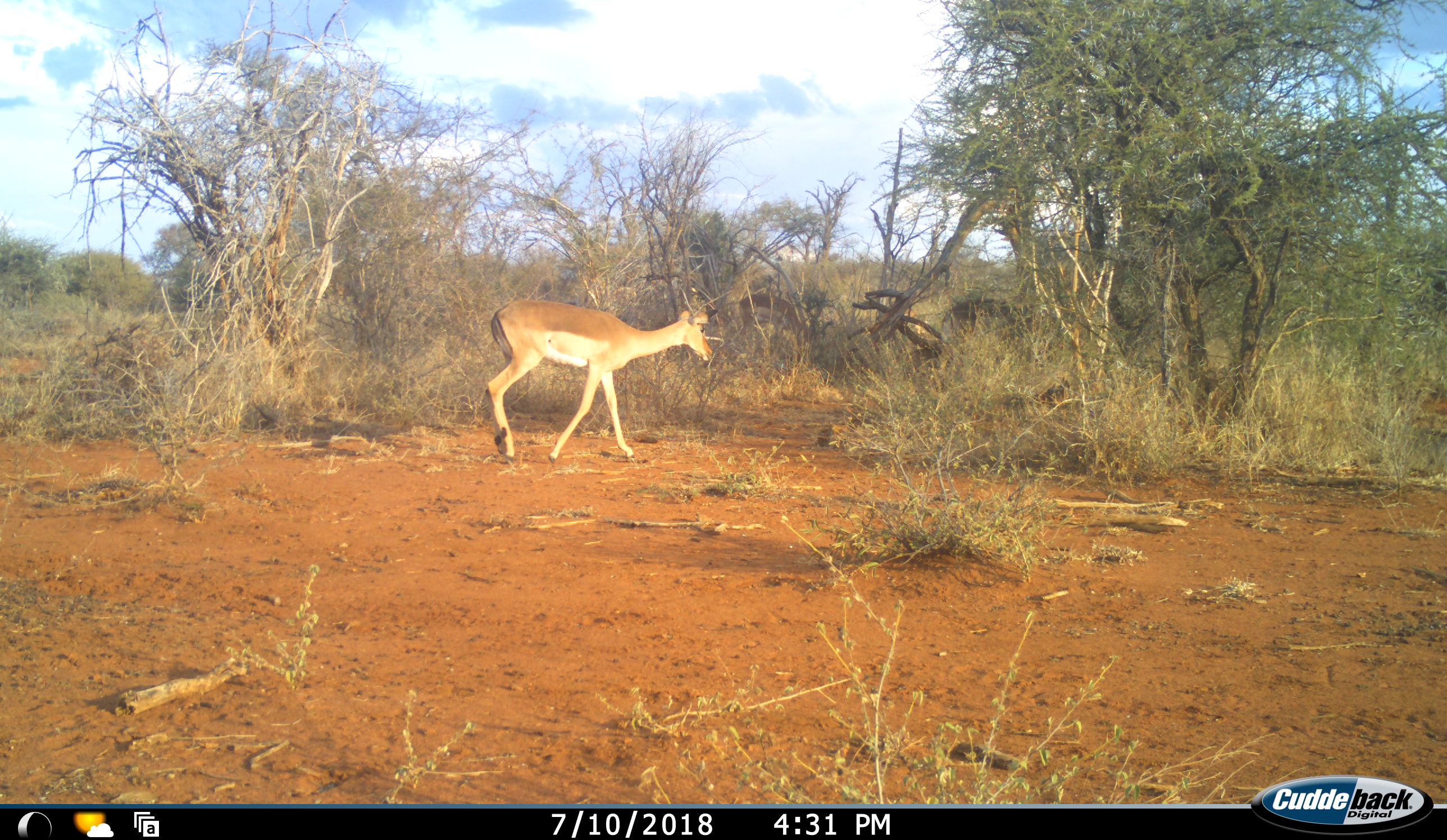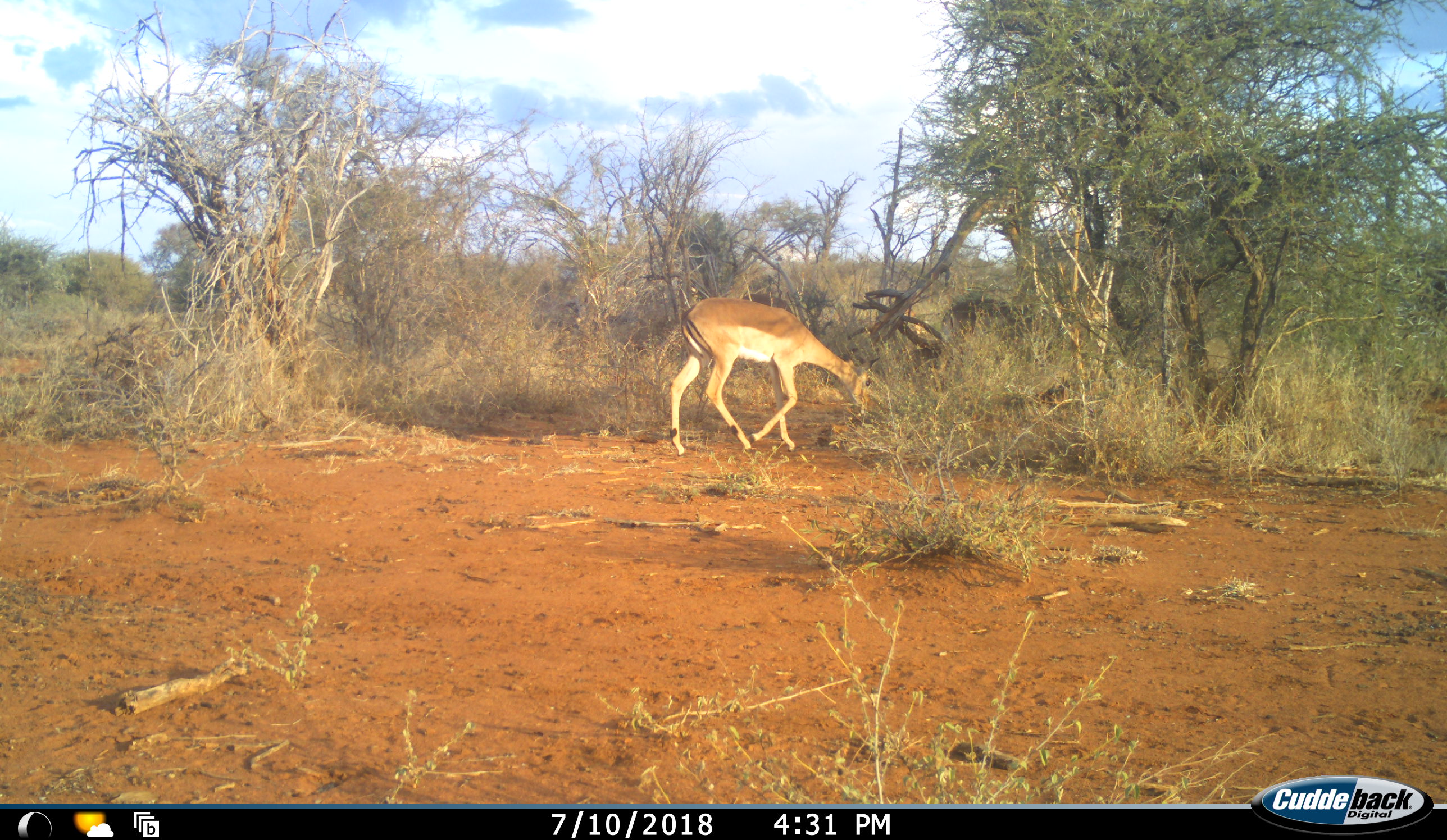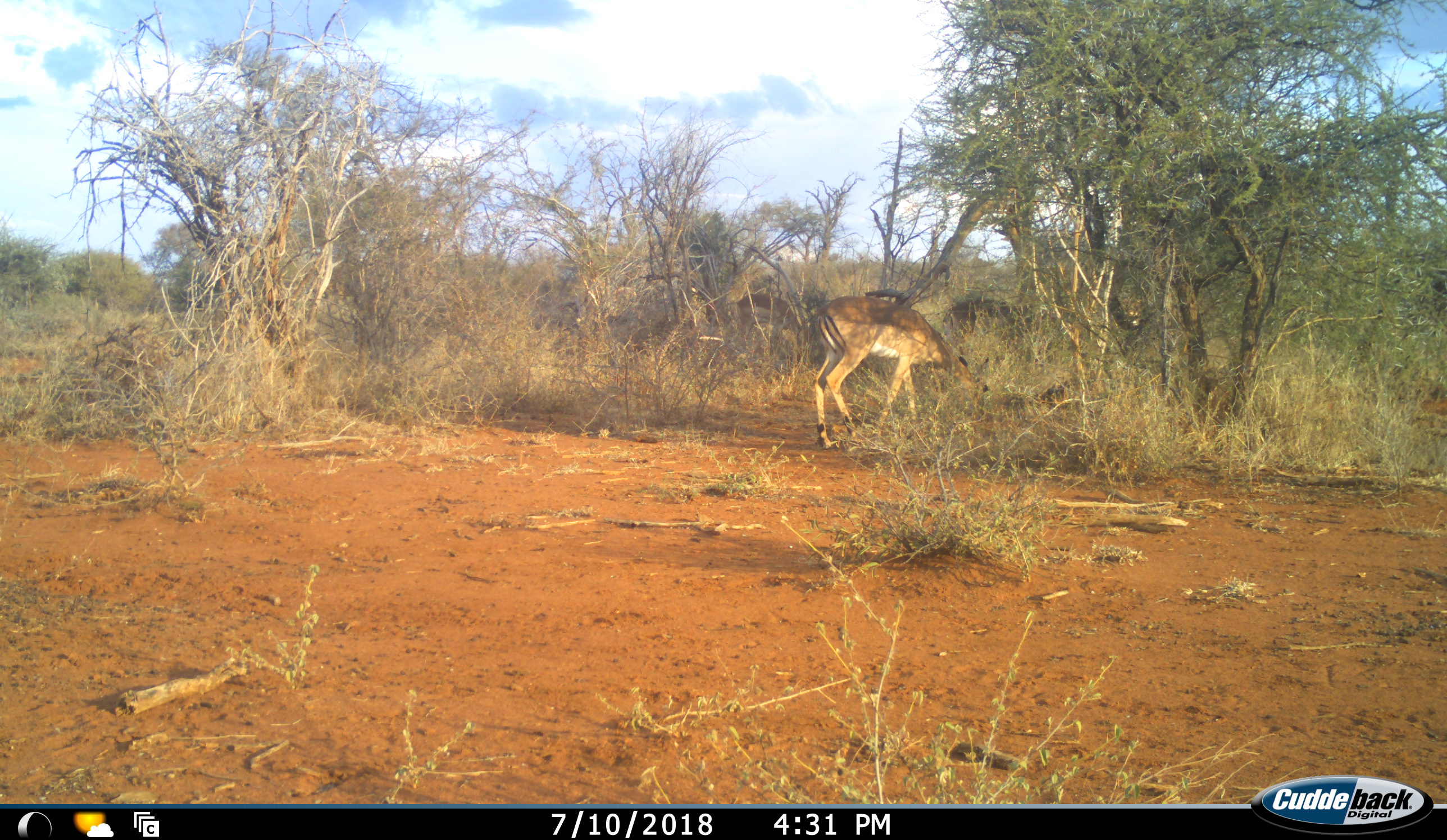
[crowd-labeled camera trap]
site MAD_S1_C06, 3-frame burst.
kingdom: Animalia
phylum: Chordata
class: Mammalia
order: Artiodactyla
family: Bovidae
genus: Aepyceros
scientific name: Aepyceros melampus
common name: impala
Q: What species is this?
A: Impala (Aepyceros melampus).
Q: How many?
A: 2.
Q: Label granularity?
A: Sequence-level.